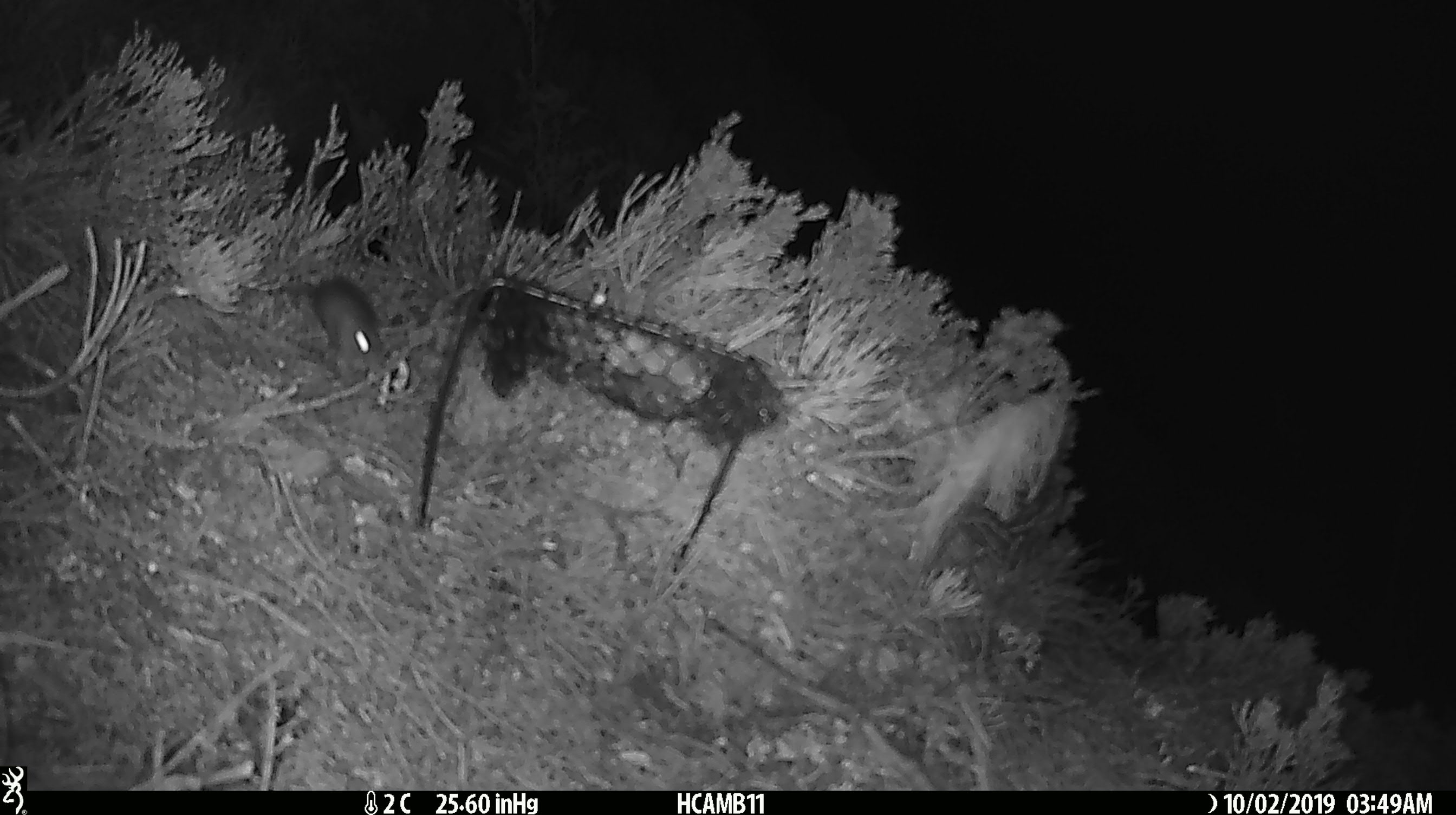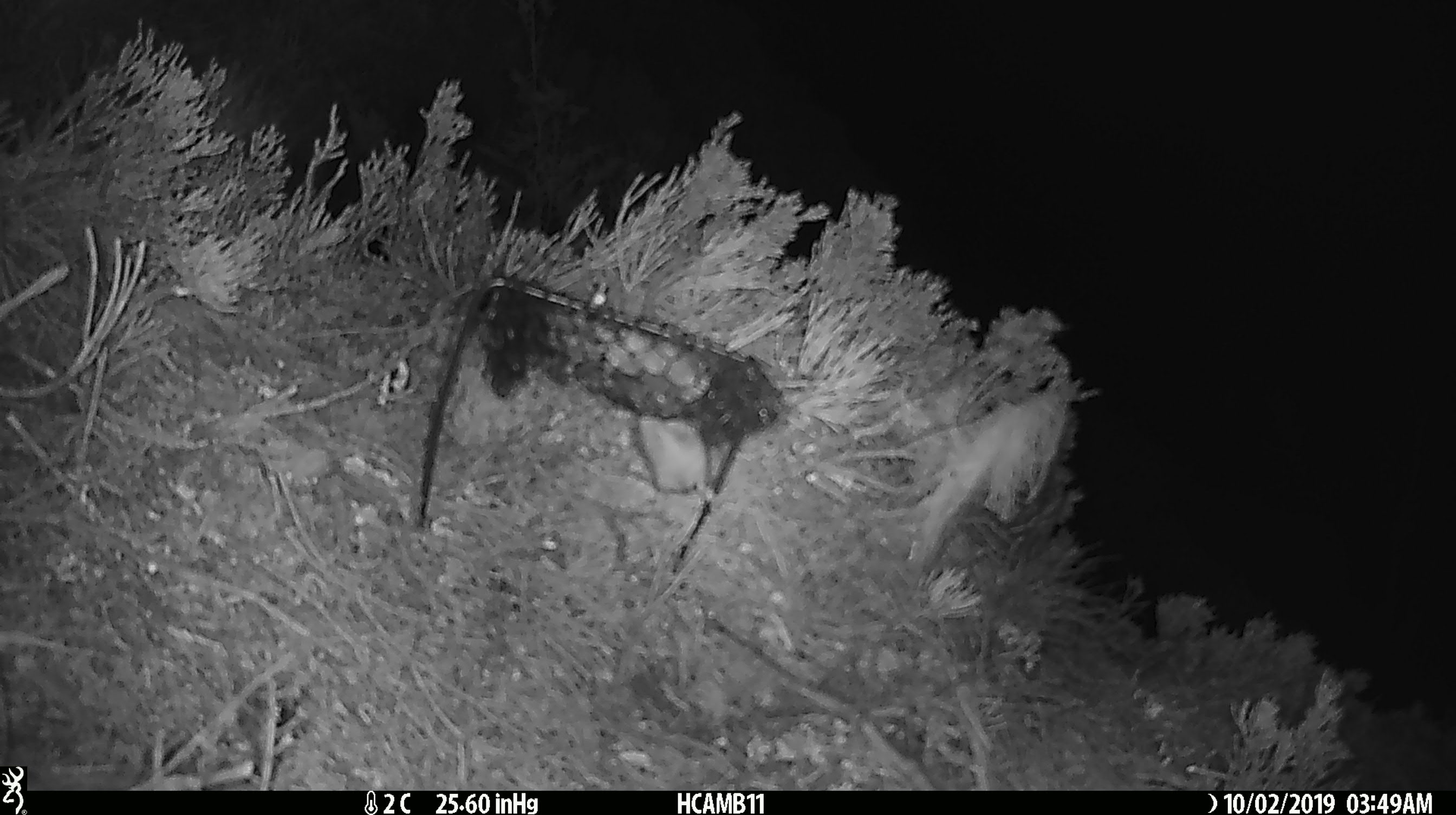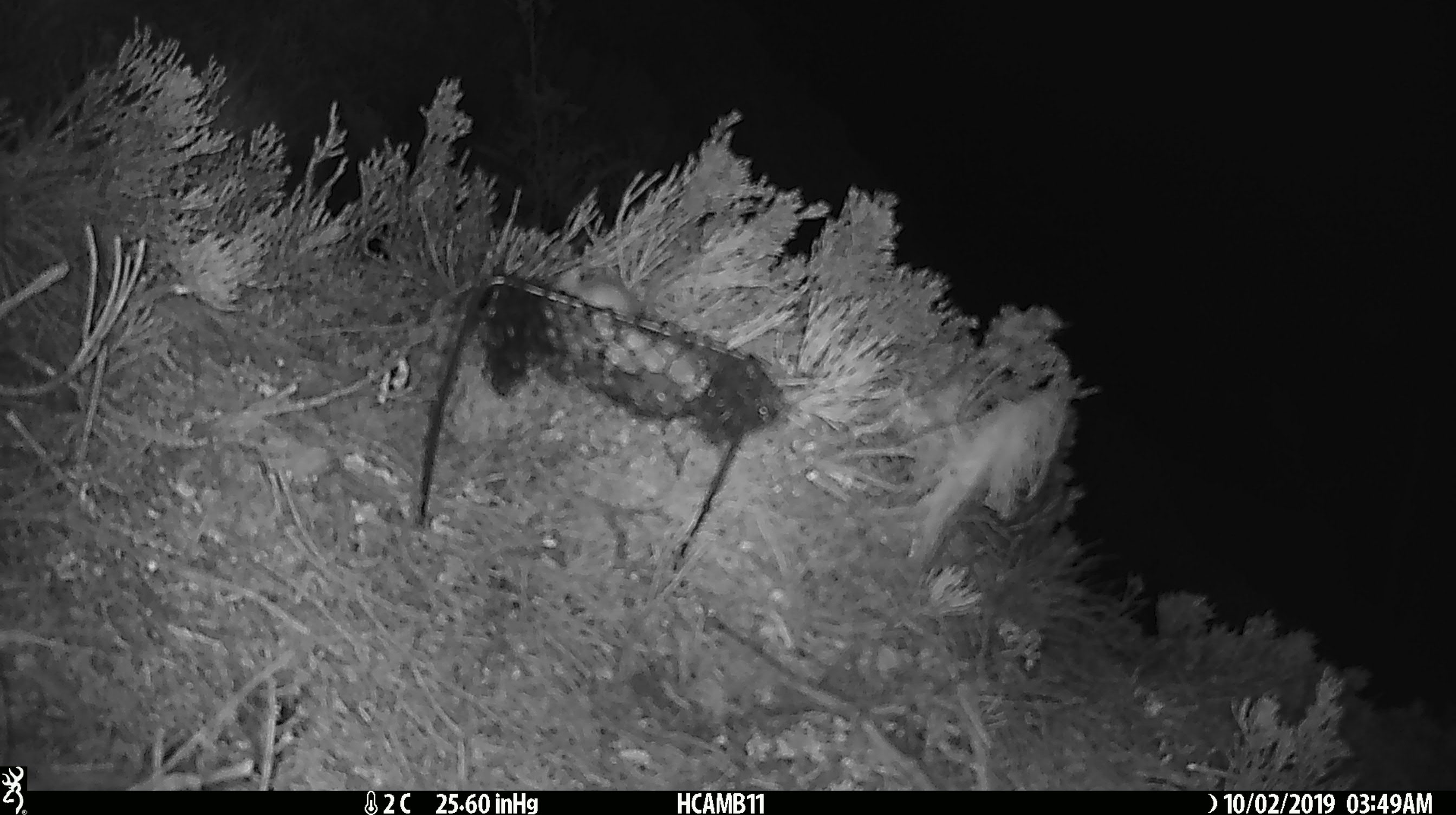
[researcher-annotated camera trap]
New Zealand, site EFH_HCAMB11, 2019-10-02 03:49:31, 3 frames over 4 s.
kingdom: Animalia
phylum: Chordata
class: Mammalia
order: Rodentia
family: Muridae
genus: Mus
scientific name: Mus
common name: mouse